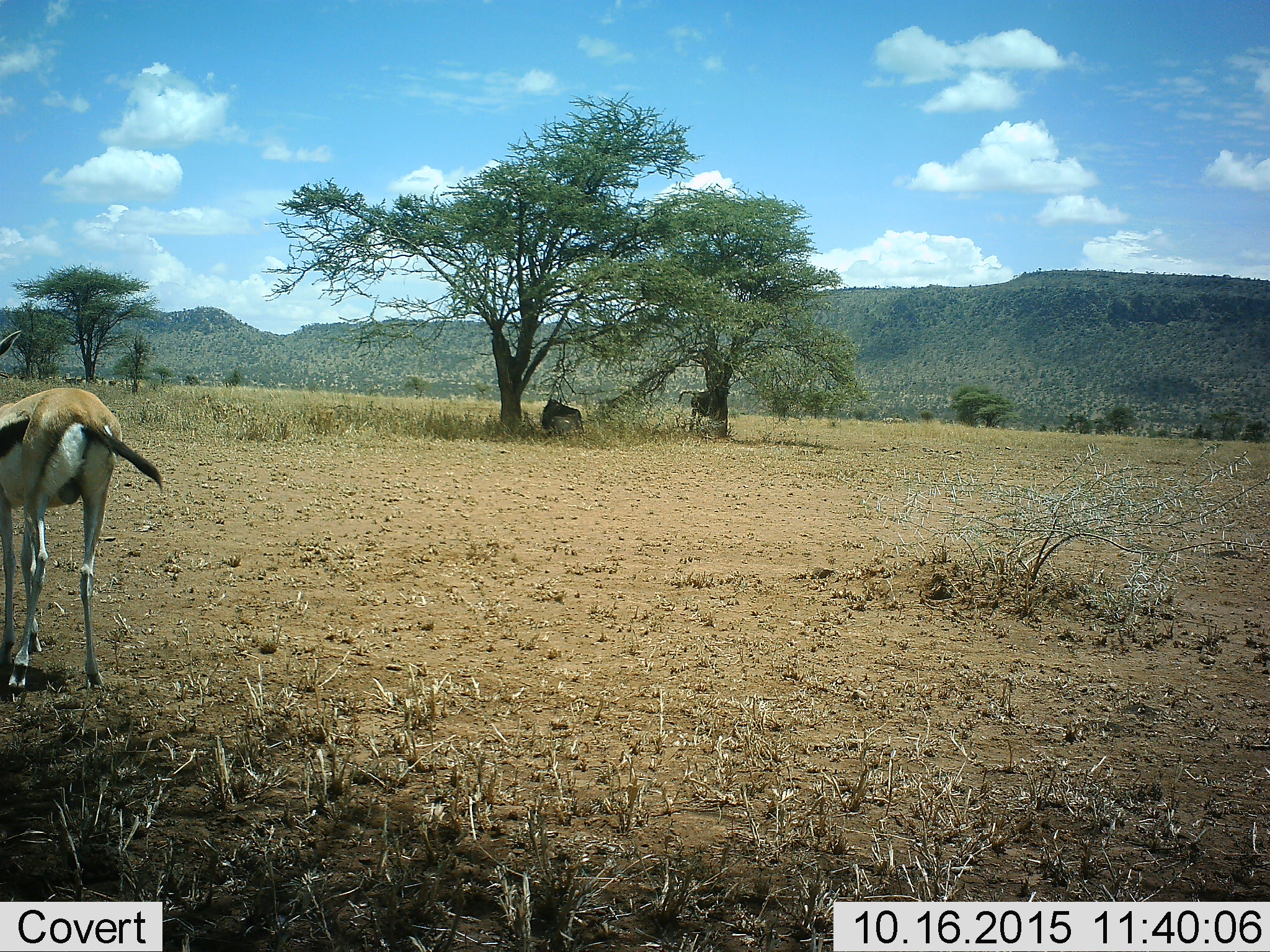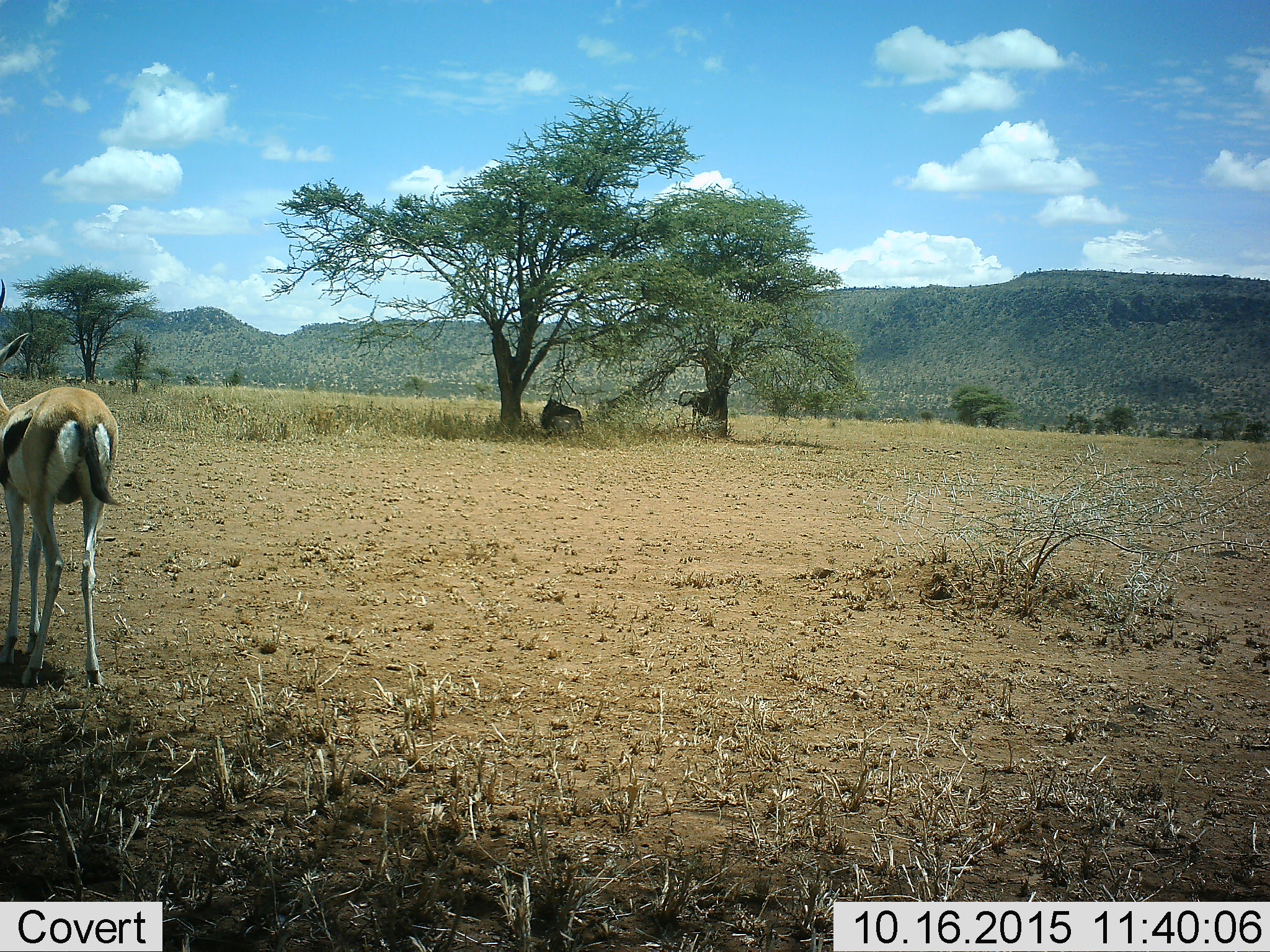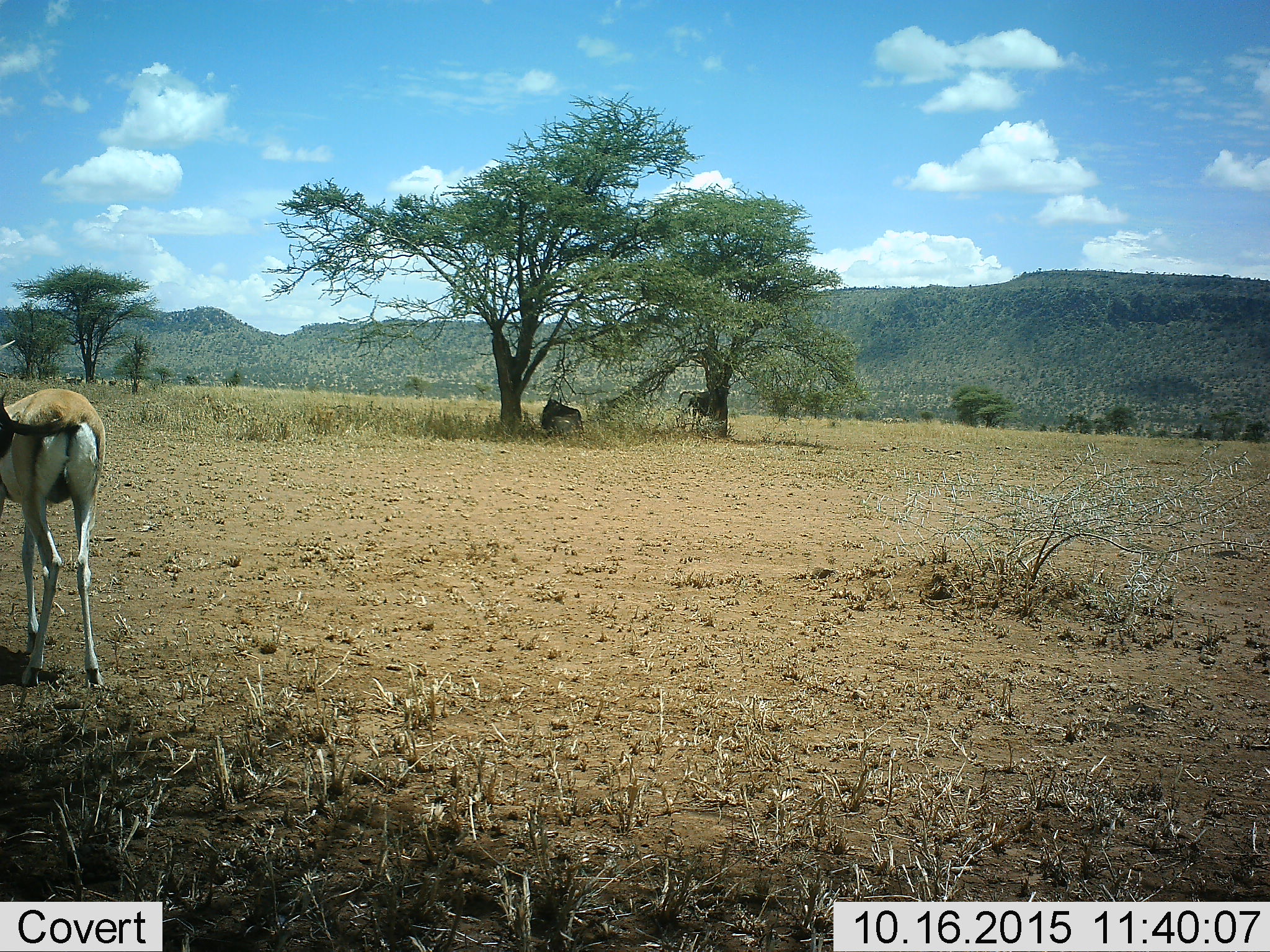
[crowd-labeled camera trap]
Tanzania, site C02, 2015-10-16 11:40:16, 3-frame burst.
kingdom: Animalia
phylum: Chordata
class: Mammalia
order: Artiodactyla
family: Bovidae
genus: Eudorcas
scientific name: Eudorcas thomsonii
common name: thomson's gazelle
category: gazellethomsons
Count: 1.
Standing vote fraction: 74%.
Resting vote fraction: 11%.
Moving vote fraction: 26%.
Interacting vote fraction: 0%.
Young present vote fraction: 5%.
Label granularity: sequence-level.